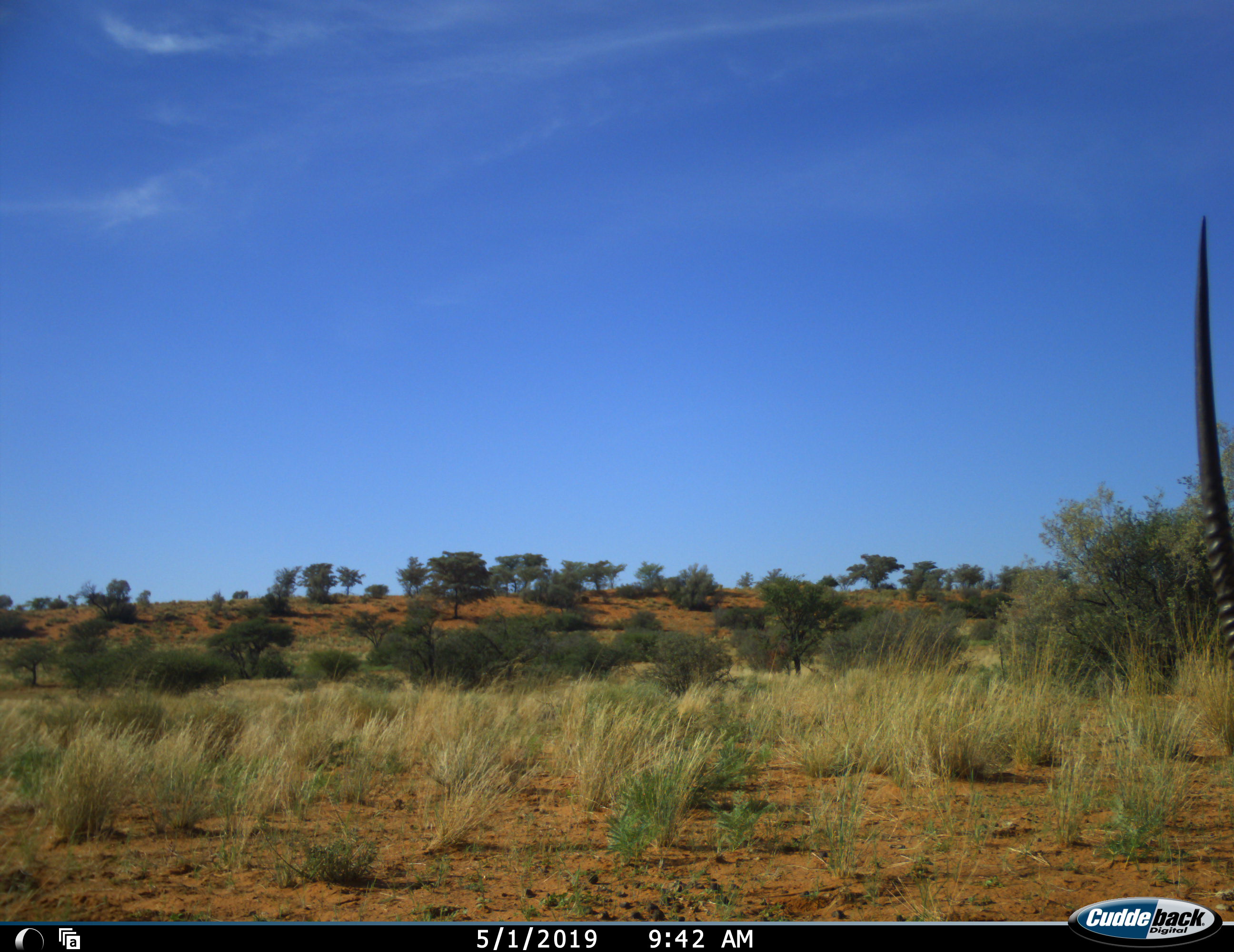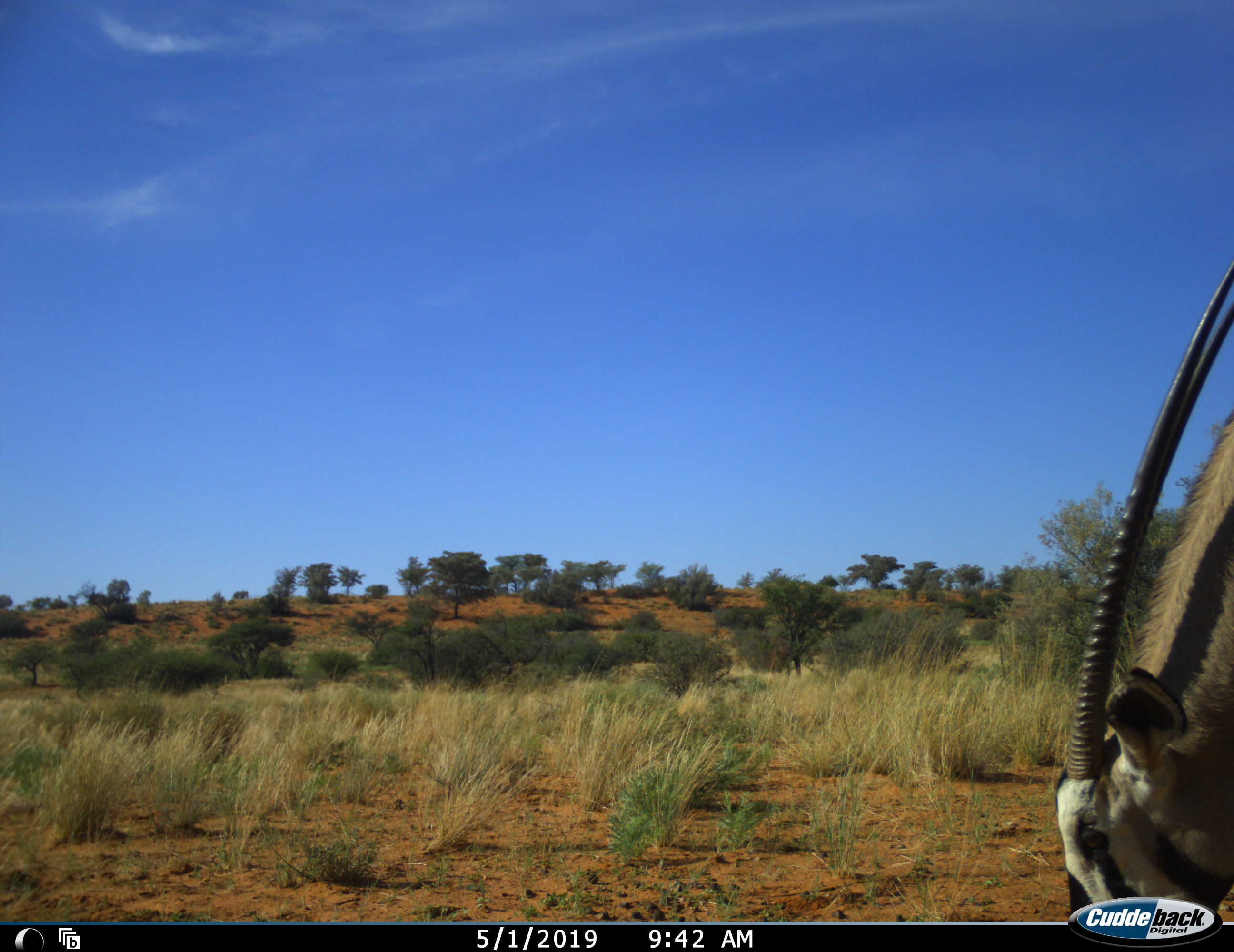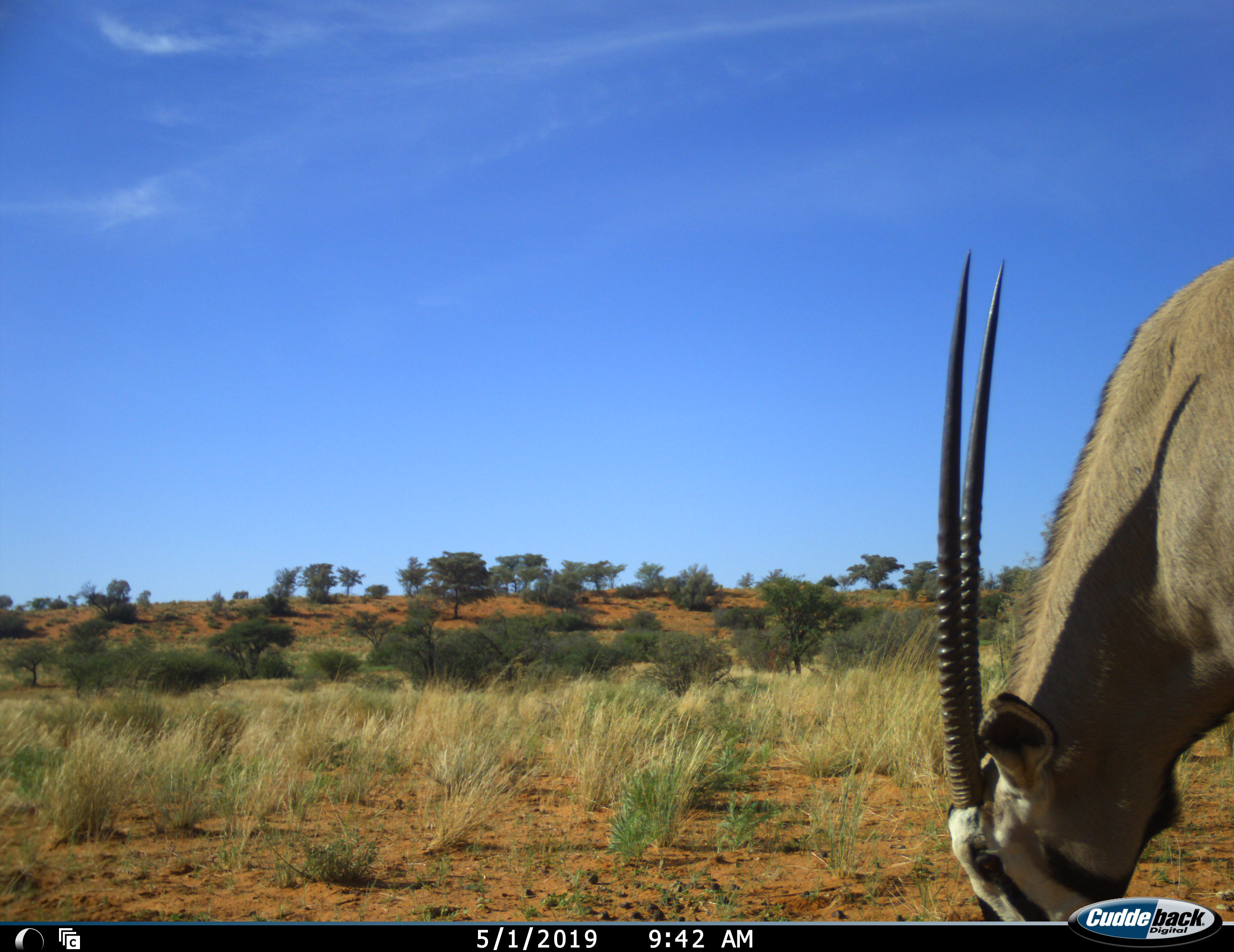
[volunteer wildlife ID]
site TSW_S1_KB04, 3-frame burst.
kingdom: Animalia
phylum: Chordata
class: Mammalia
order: Artiodactyla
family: Bovidae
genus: Oryx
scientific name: Oryx gazella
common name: gemsbok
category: oryx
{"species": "oryx (gemsbok) (Oryx gazella)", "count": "1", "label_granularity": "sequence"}